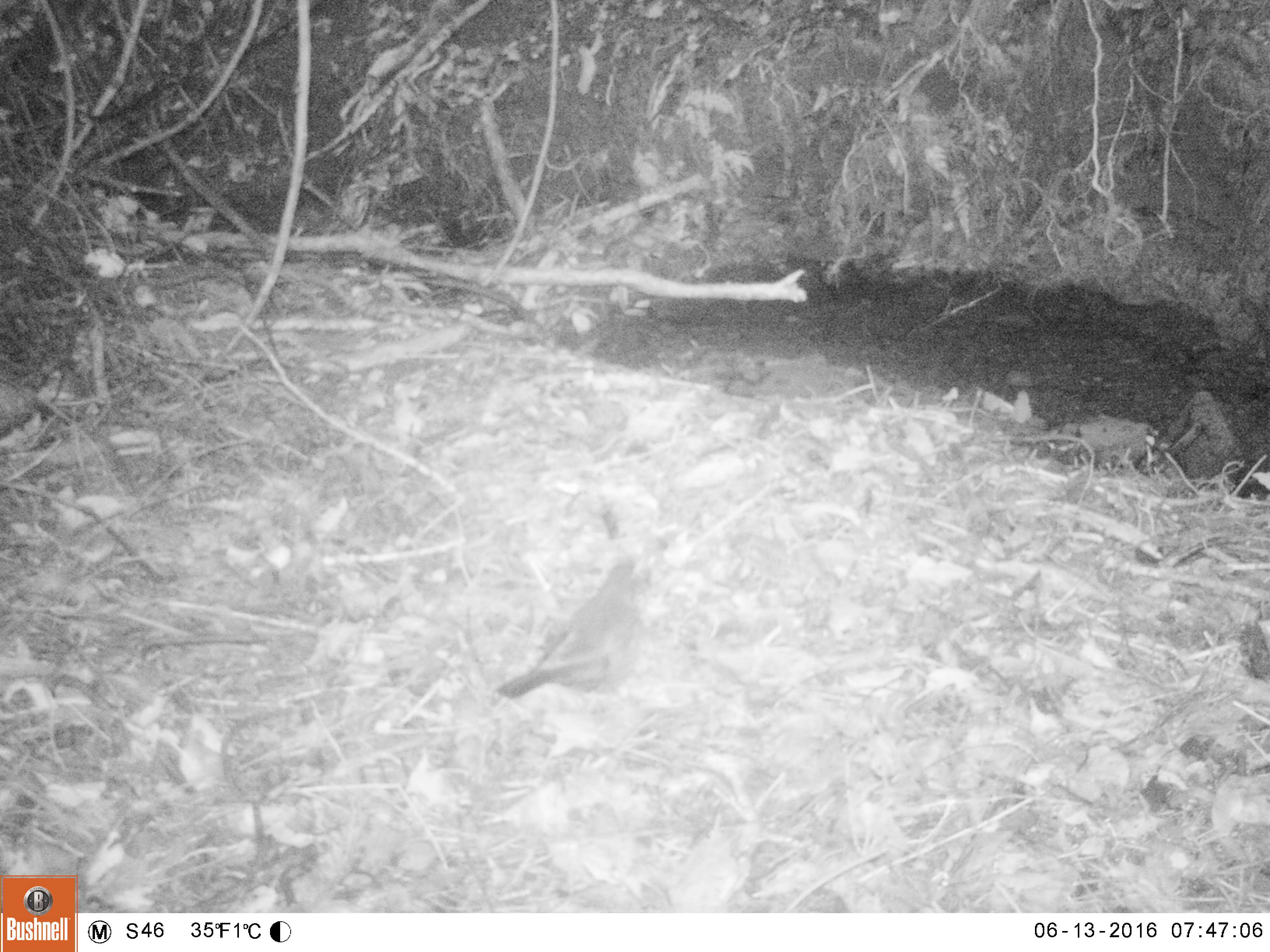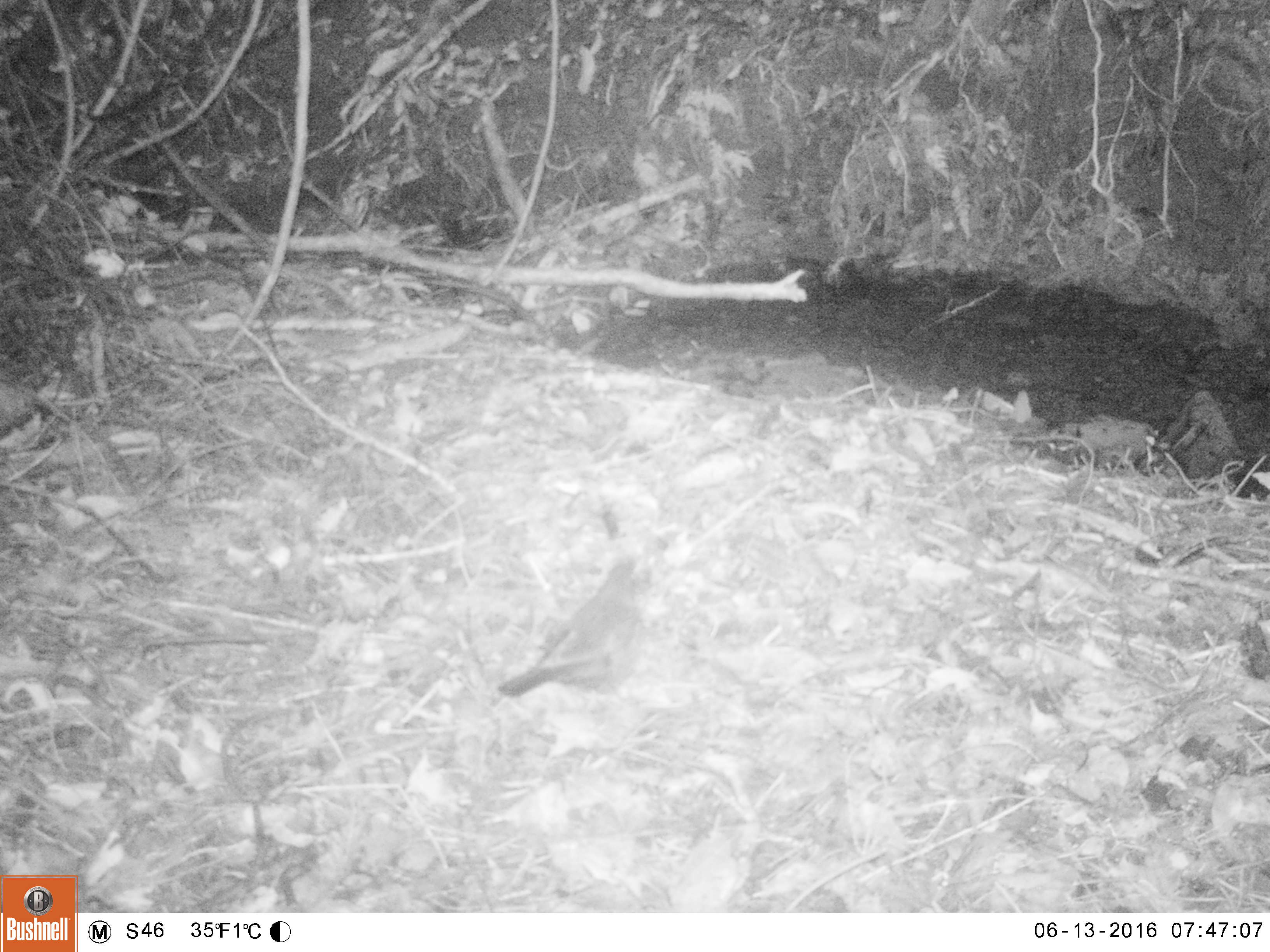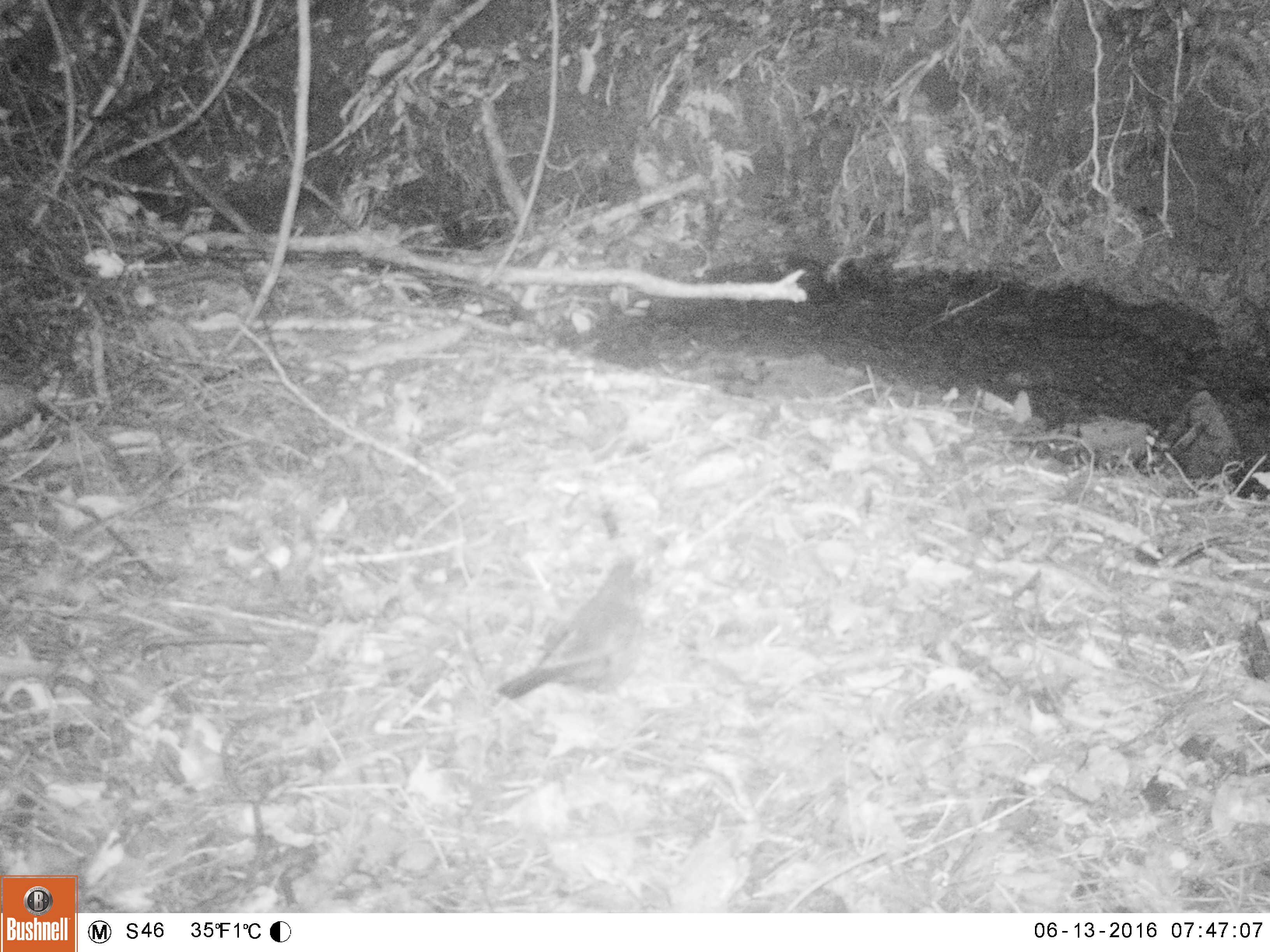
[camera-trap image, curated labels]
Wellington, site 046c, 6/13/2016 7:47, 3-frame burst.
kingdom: Animalia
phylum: Chordata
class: Aves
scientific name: Aves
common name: bird